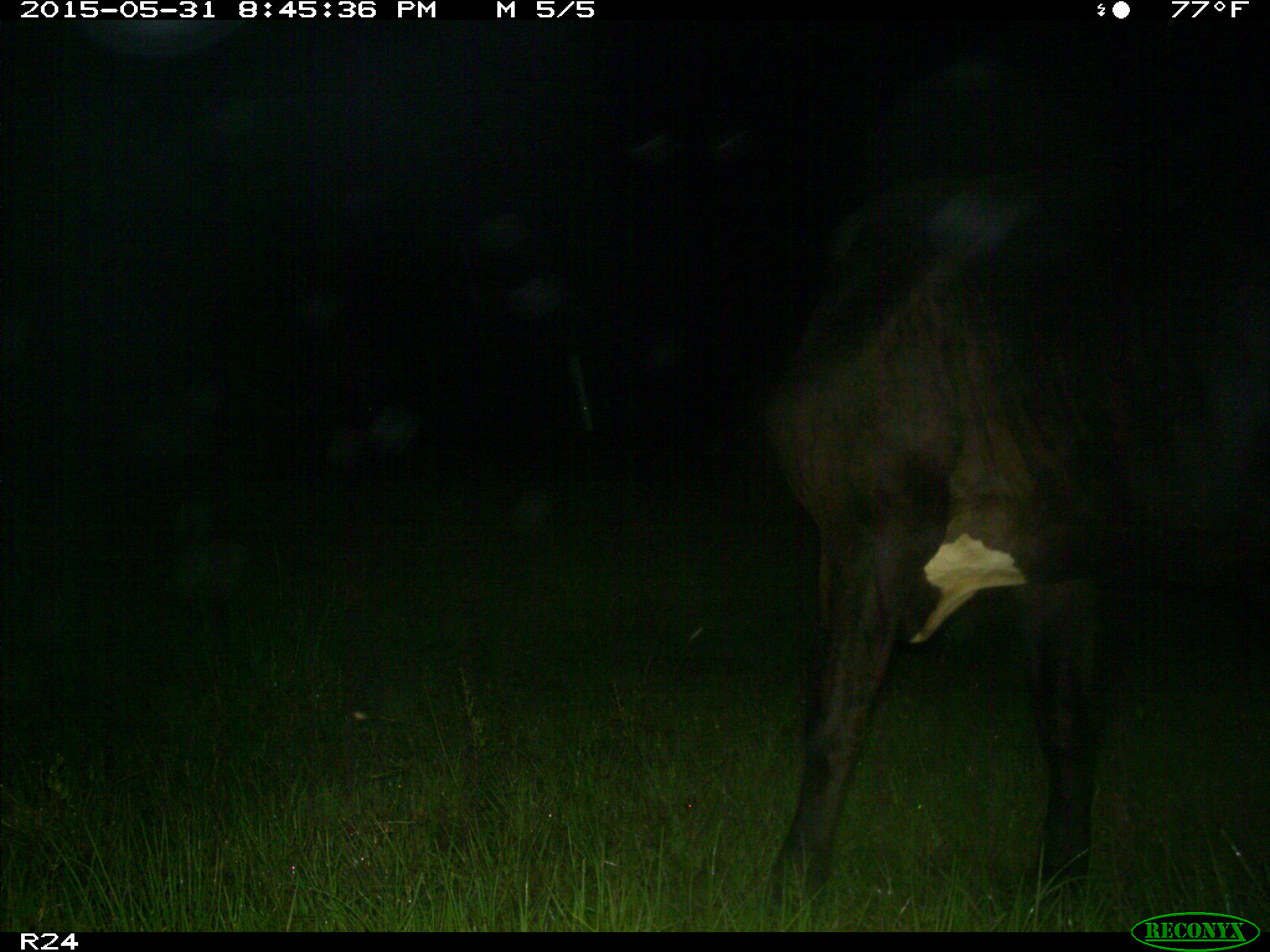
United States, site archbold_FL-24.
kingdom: Animalia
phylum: Chordata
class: Mammalia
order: Artiodactyla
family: Bovidae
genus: Bos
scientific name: Bos taurus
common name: domestic cow